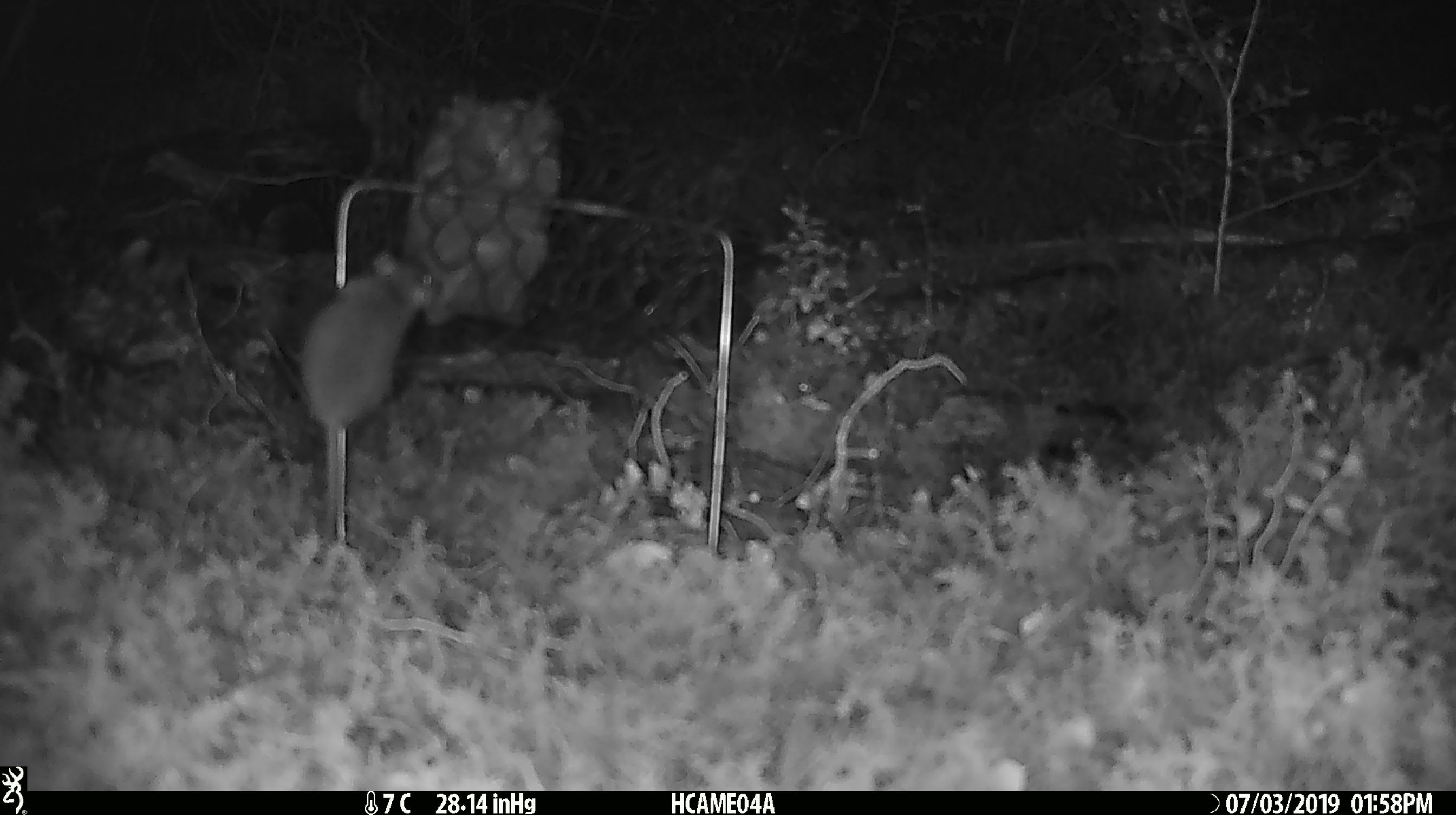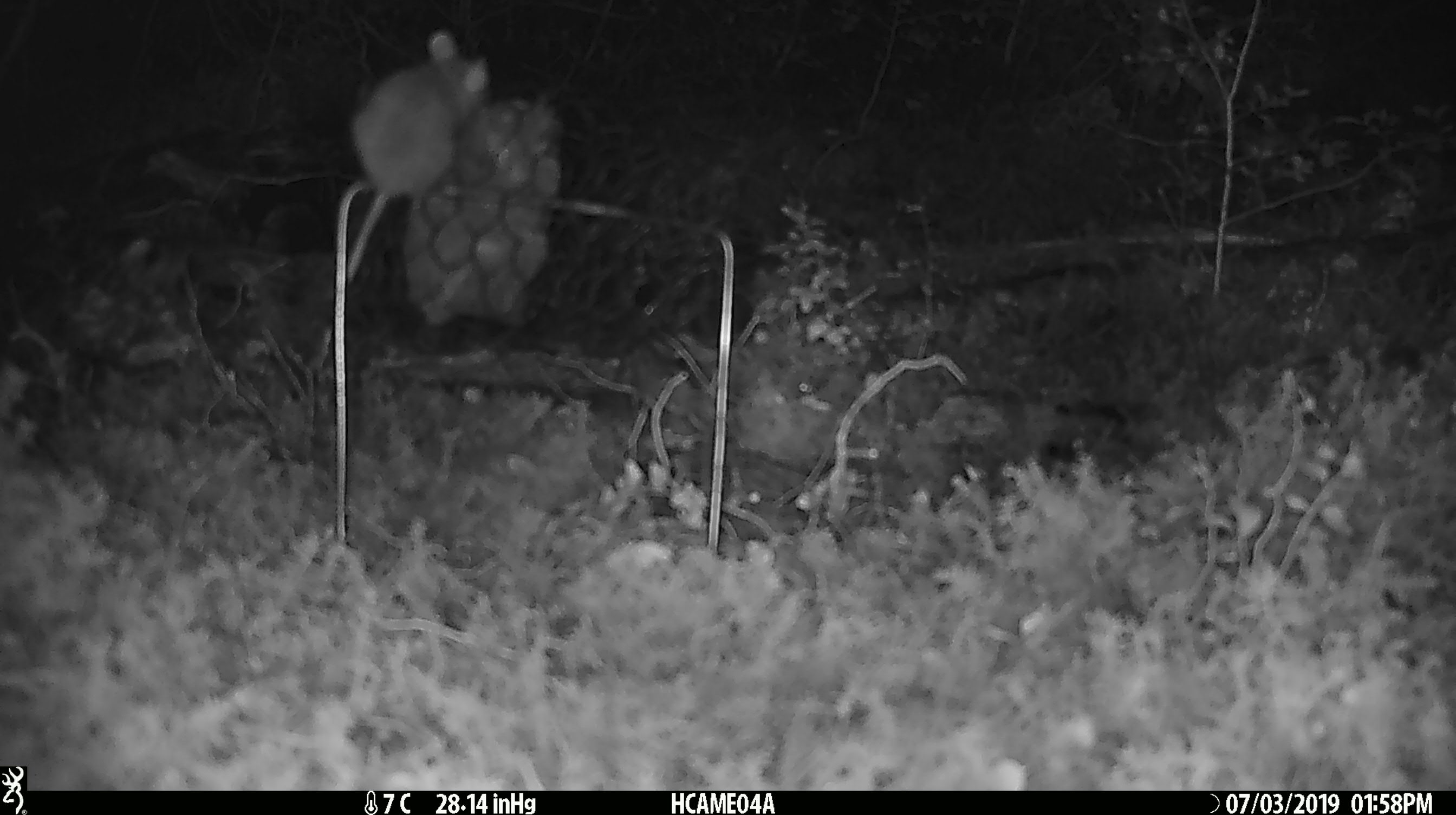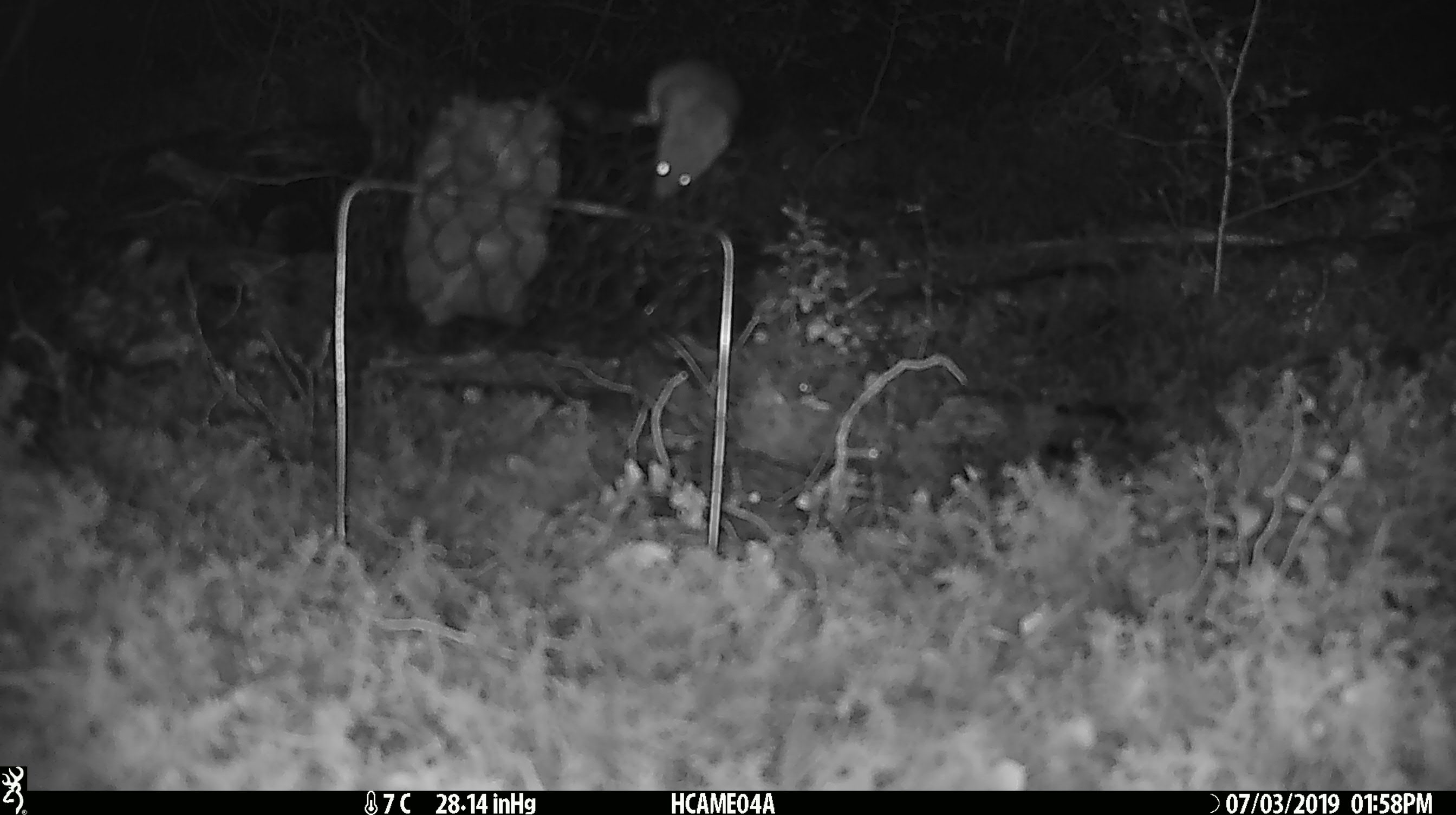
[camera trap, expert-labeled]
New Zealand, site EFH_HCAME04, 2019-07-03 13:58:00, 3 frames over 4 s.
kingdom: Animalia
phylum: Chordata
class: Mammalia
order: Rodentia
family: Muridae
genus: Mus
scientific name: Mus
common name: mouse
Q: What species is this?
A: Mouse (Mus).